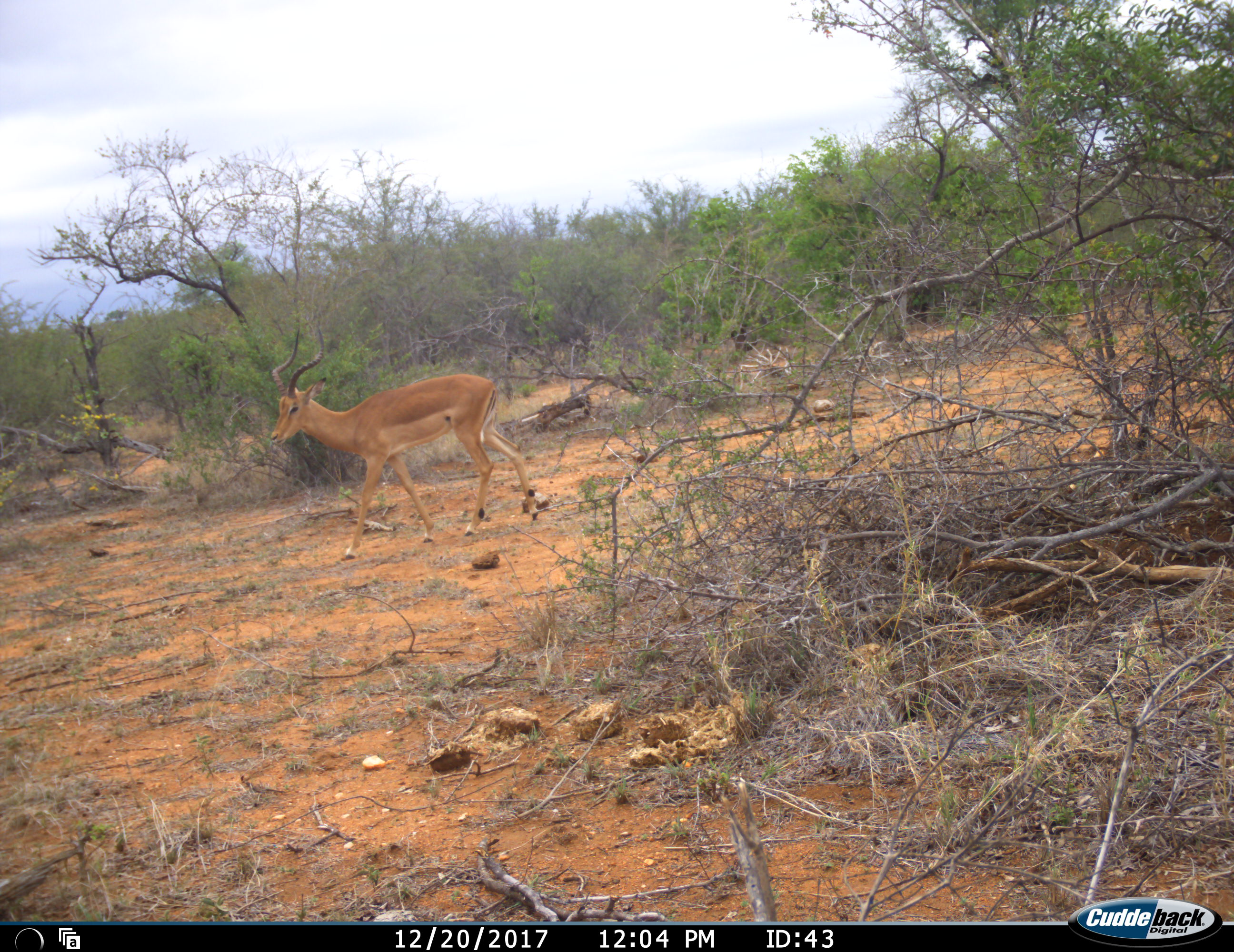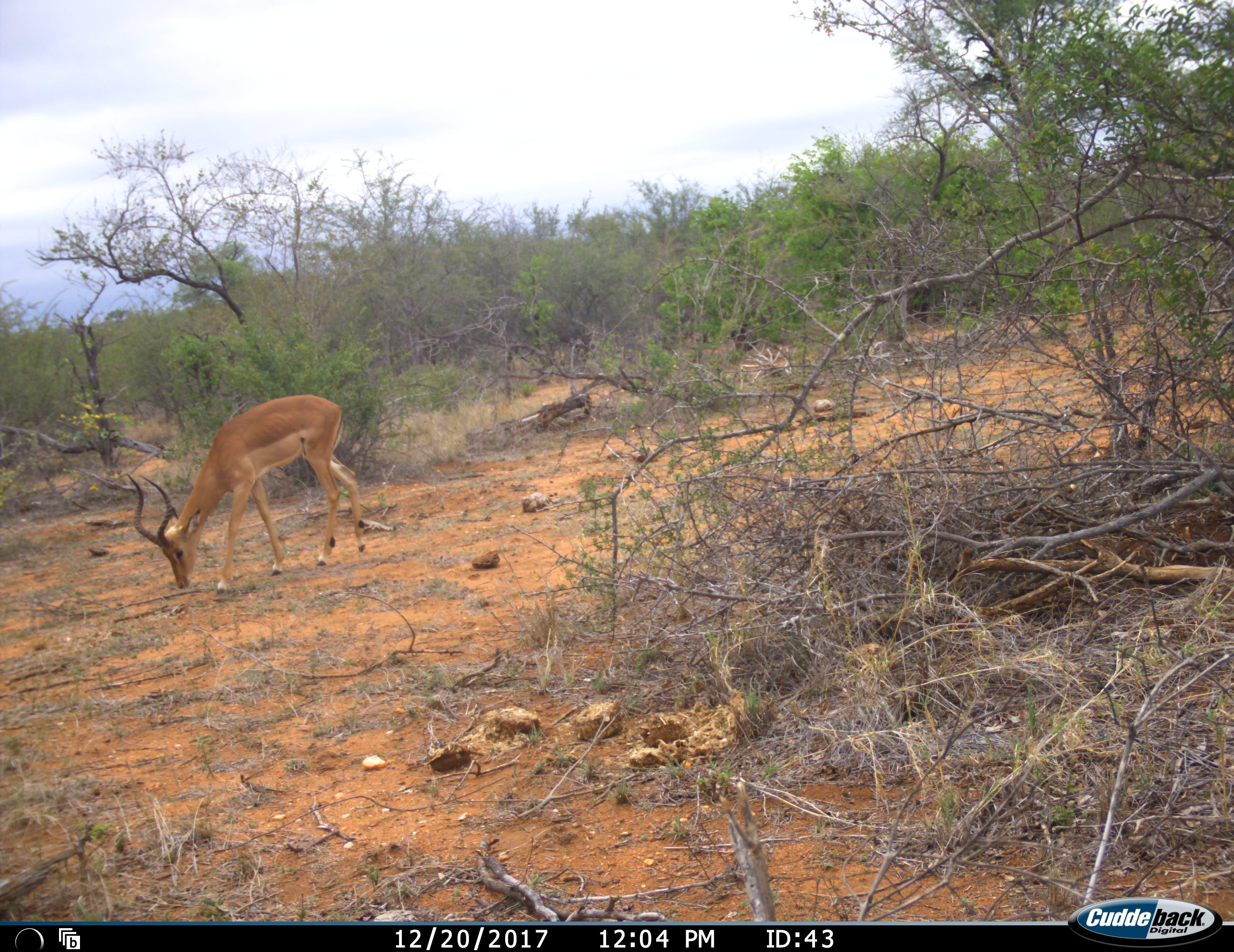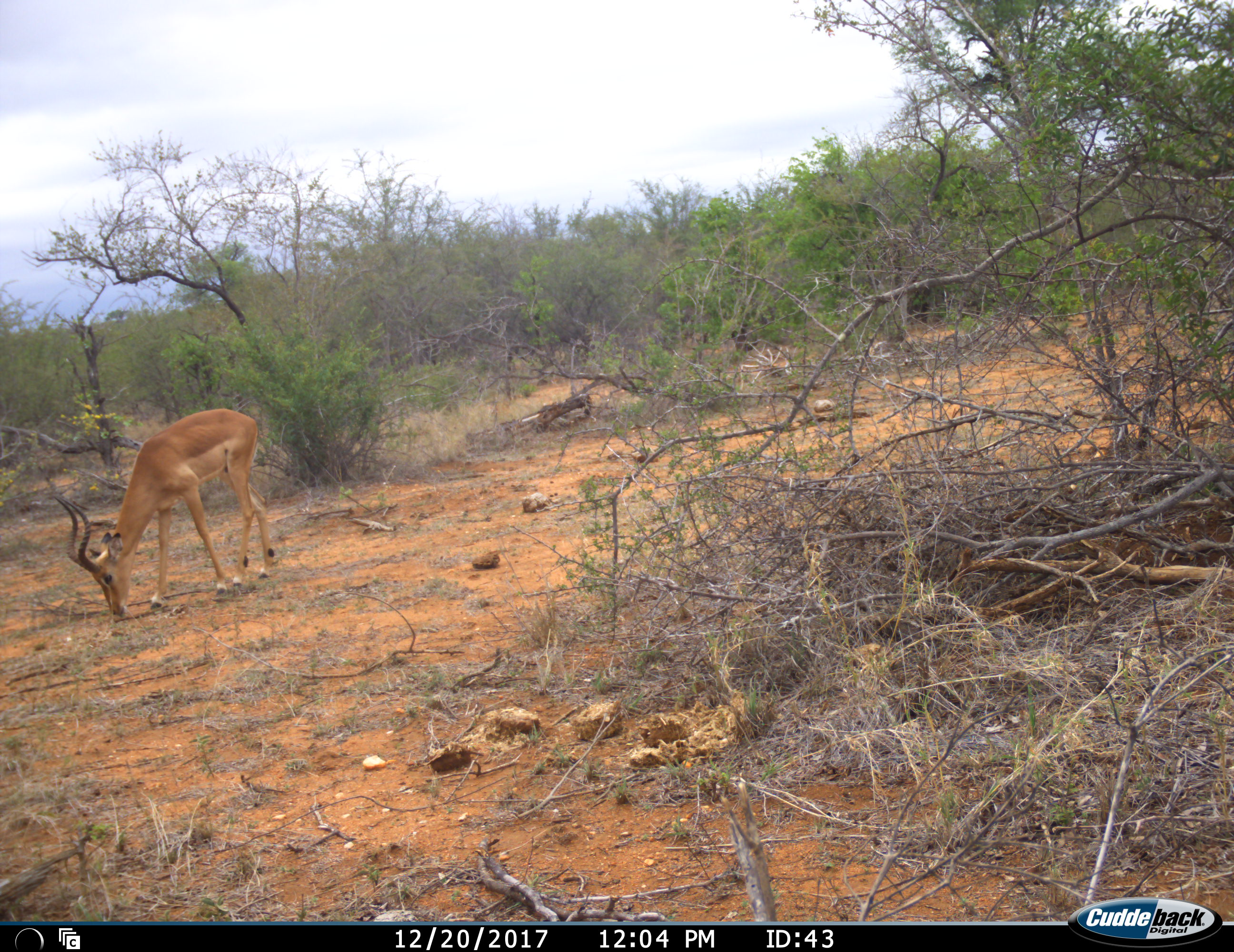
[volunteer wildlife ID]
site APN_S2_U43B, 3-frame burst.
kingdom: Animalia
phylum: Chordata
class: Mammalia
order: Artiodactyla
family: Bovidae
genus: Aepyceros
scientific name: Aepyceros melampus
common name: impala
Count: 1.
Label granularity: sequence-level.